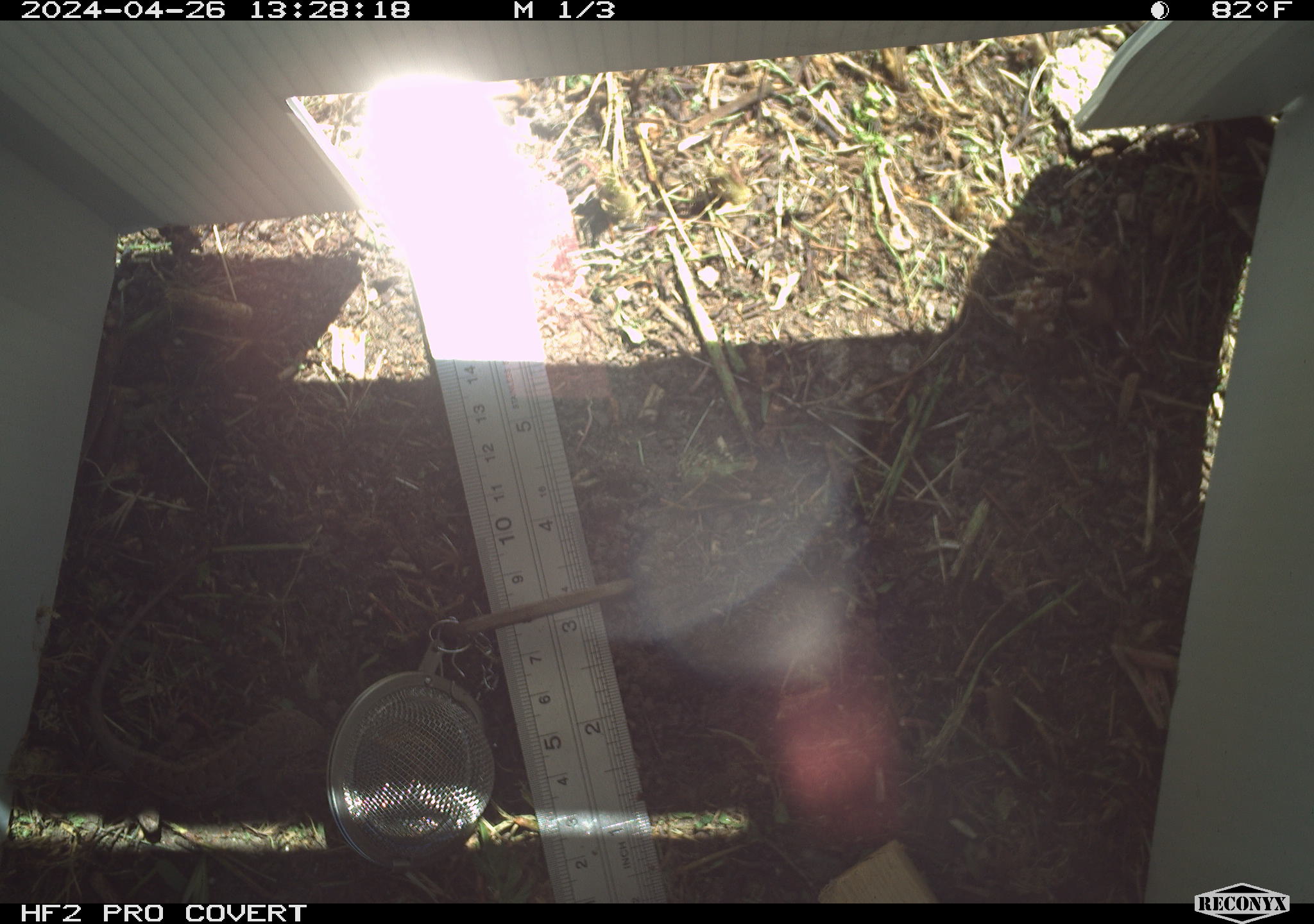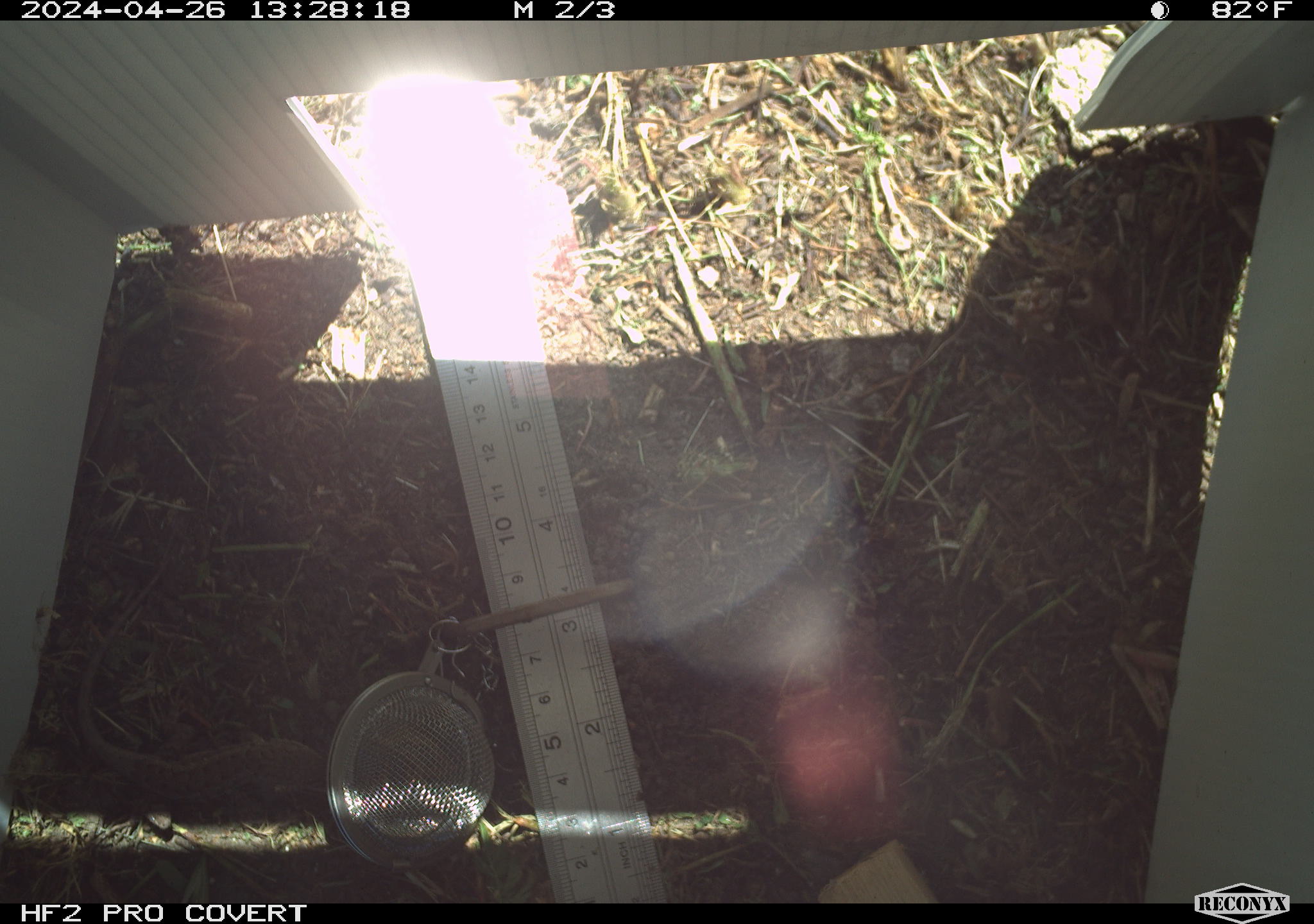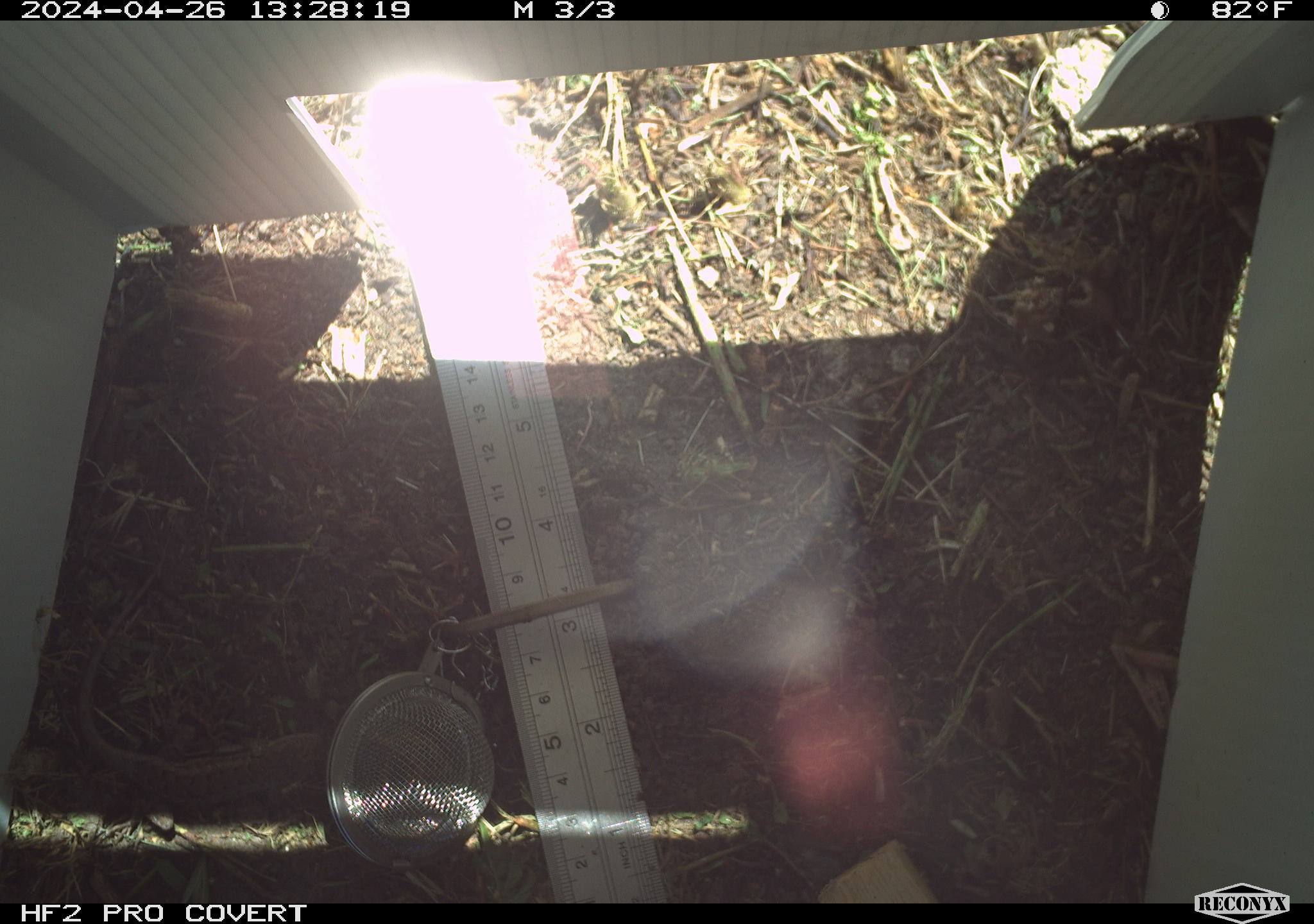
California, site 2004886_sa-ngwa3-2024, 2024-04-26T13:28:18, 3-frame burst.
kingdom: Animalia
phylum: Chordata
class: Reptilia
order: Squamata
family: Phrynosomatidae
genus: Sceloporus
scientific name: Sceloporus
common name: spiny lizards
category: sceloporus species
Sceloporus species (spiny lizards) (Sceloporus).